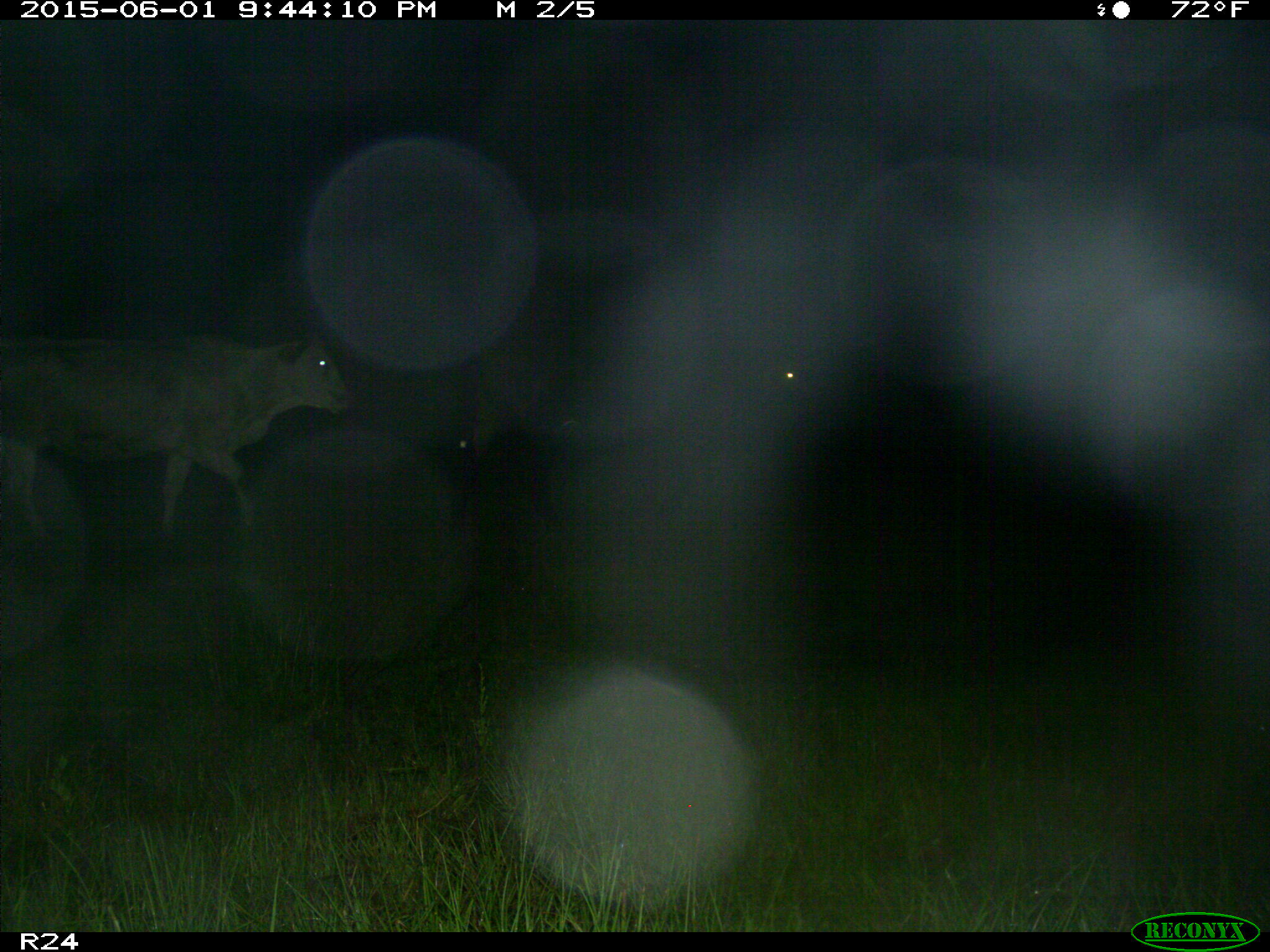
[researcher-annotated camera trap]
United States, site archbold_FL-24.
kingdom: Animalia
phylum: Chordata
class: Mammalia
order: Artiodactyla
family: Bovidae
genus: Bos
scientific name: Bos taurus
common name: domestic cow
Bos taurus (domestic cow).